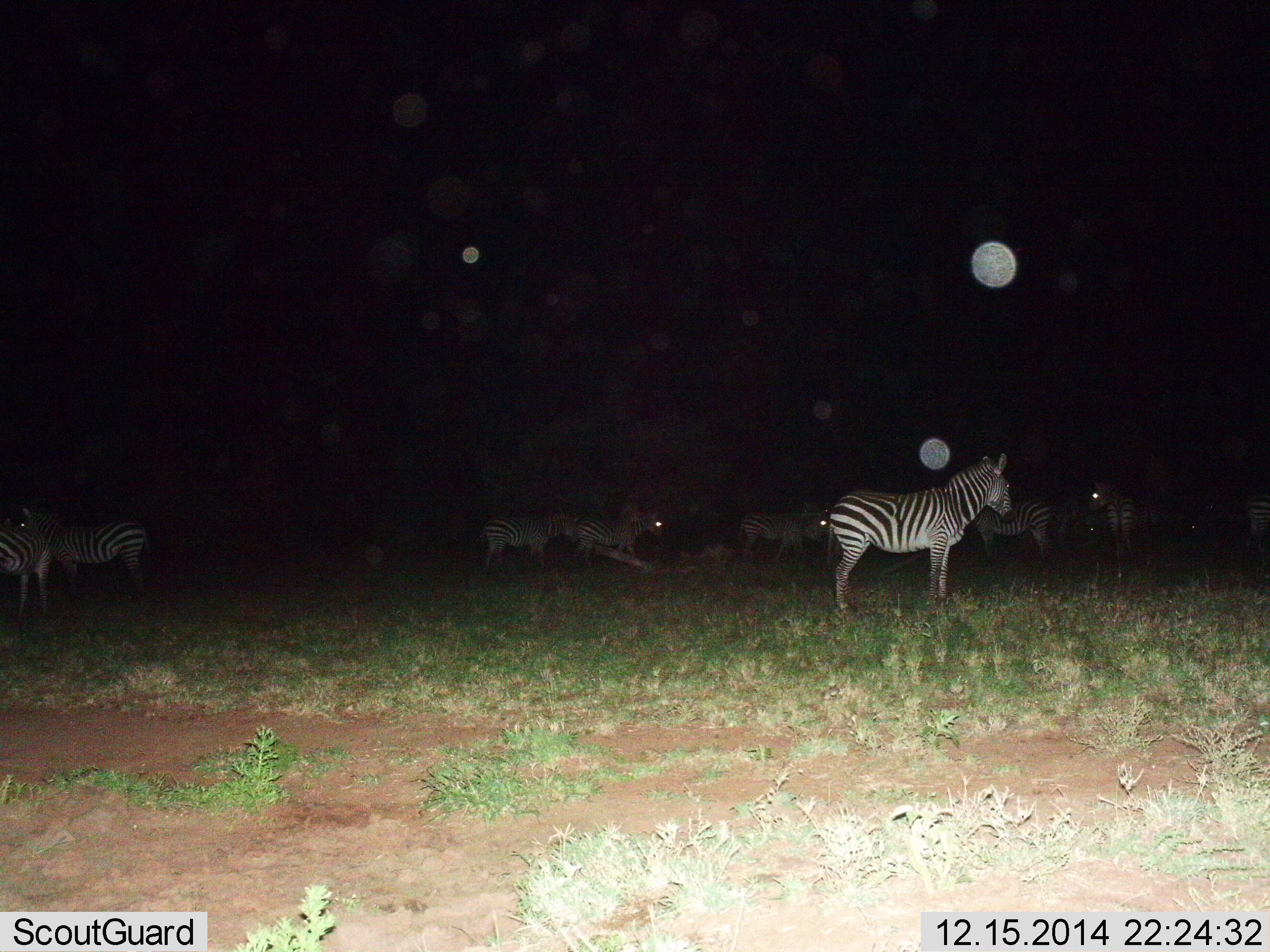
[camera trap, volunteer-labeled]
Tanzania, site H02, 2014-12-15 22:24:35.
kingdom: Animalia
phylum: Chordata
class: Mammalia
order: Perissodactyla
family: Equidae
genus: Equus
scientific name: Equus quagga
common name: plains zebra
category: zebra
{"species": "zebra (plains zebra) (Equus quagga)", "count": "10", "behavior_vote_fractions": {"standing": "100%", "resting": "20%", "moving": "20%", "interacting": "0%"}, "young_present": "10%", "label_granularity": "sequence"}